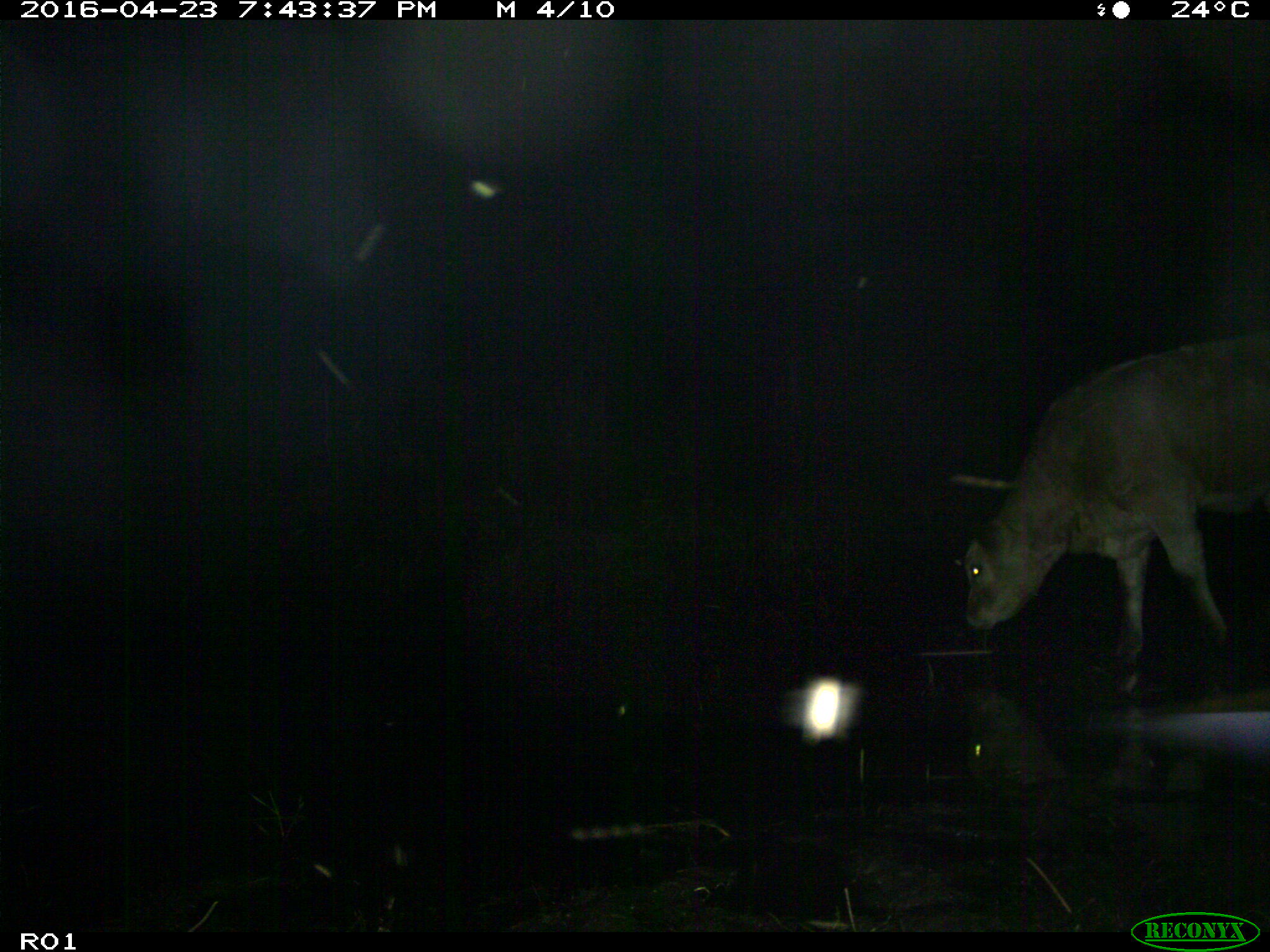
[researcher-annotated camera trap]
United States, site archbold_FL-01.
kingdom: Animalia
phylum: Chordata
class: Mammalia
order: Artiodactyla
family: Bovidae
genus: Bos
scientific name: Bos taurus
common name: domestic cow